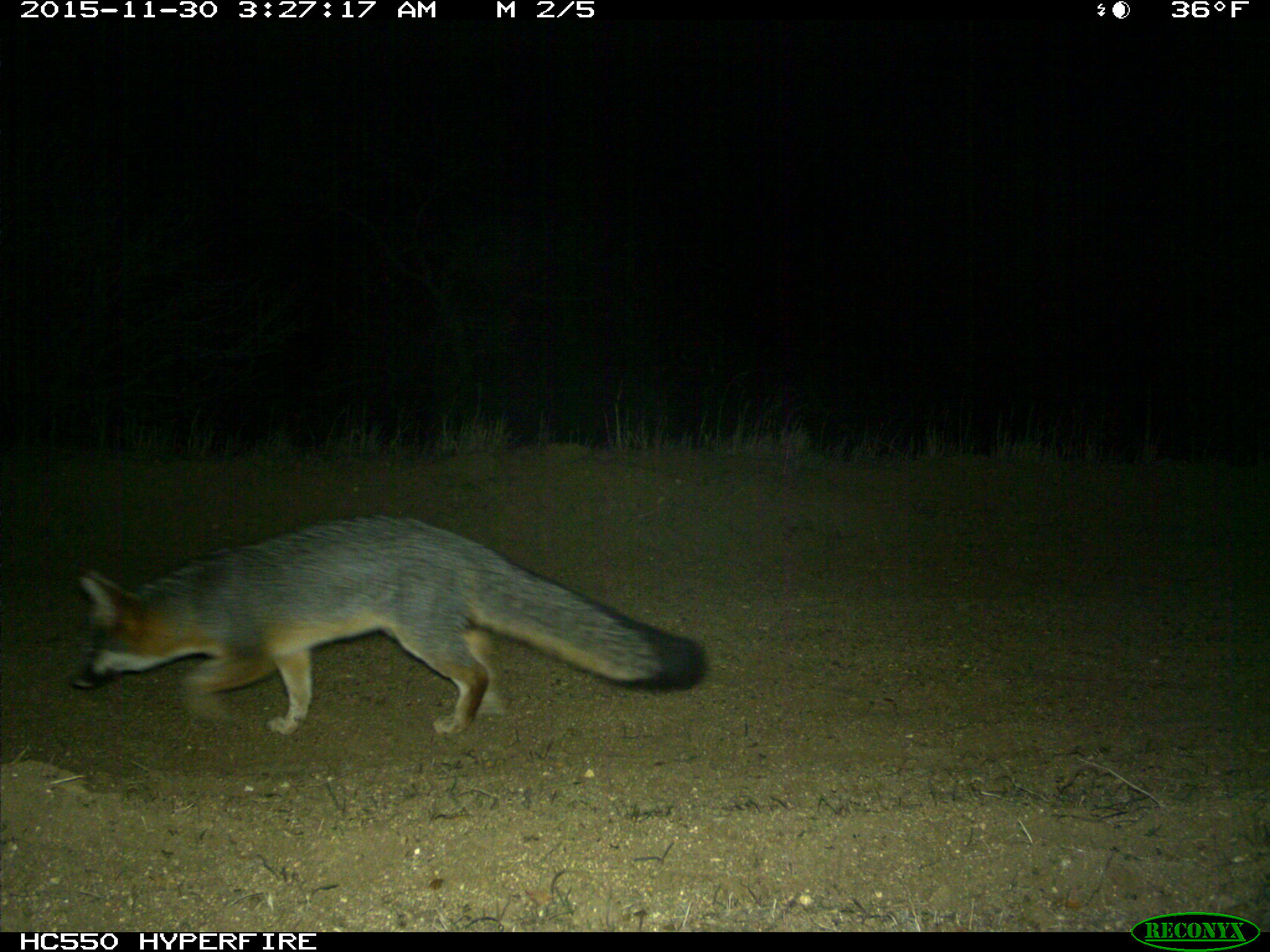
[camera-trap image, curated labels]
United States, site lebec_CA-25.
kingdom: Animalia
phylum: Chordata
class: Mammalia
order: Carnivora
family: Canidae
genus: Urocyon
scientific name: Urocyon cinereoargenteus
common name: gray fox